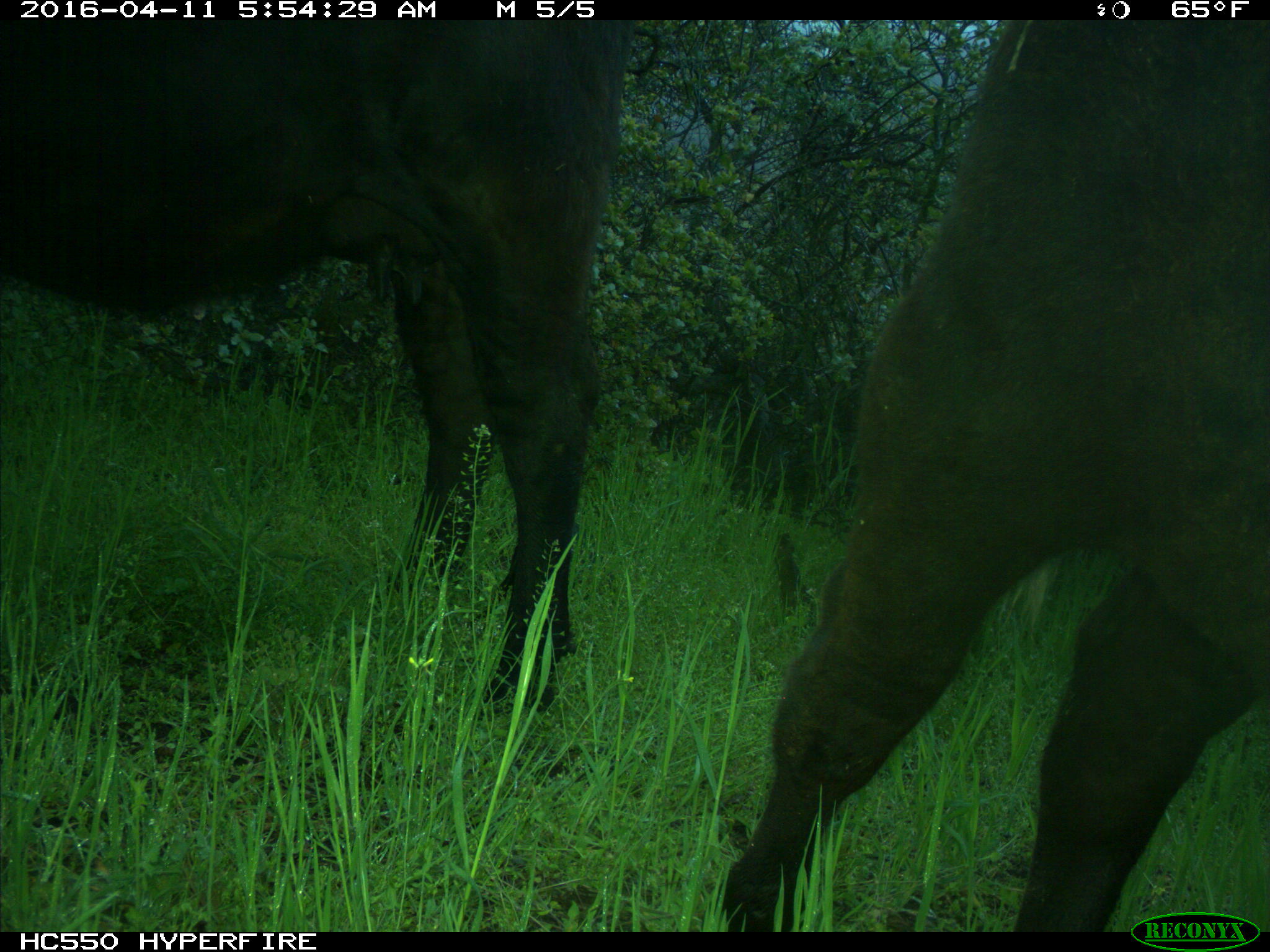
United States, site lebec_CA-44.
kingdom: Animalia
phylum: Chordata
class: Mammalia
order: Artiodactyla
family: Bovidae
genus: Bos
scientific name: Bos taurus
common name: domestic cow